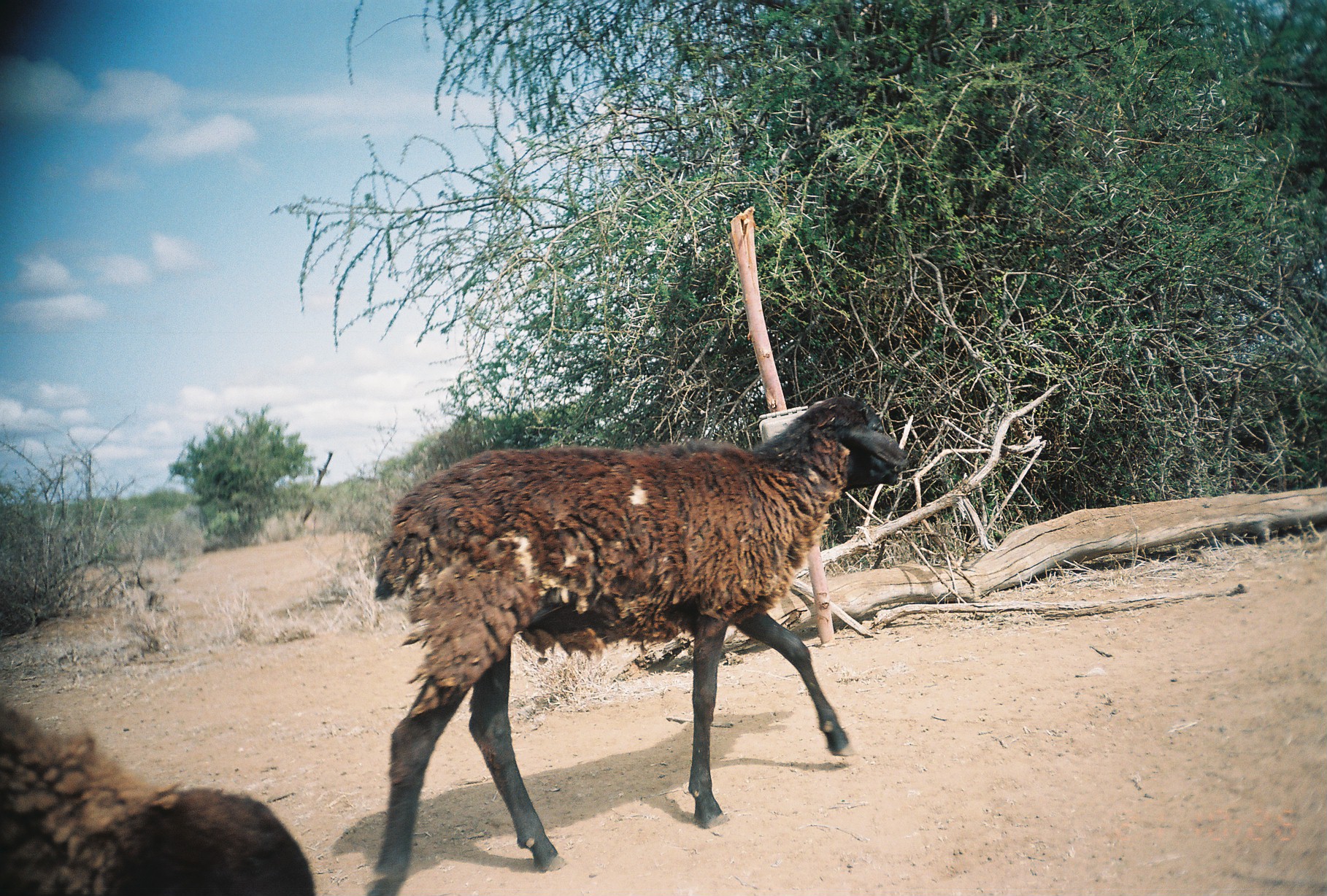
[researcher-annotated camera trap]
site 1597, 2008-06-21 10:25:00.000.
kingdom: Animalia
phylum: Chordata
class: Mammalia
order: Artiodactyla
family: Bovidae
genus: Ovis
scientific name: Ovis aries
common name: domestic sheep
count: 2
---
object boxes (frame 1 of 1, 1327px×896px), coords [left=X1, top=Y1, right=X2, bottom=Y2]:
ovis aries: [left=357, top=396, right=912, bottom=895]; [left=2, top=696, right=317, bottom=895]